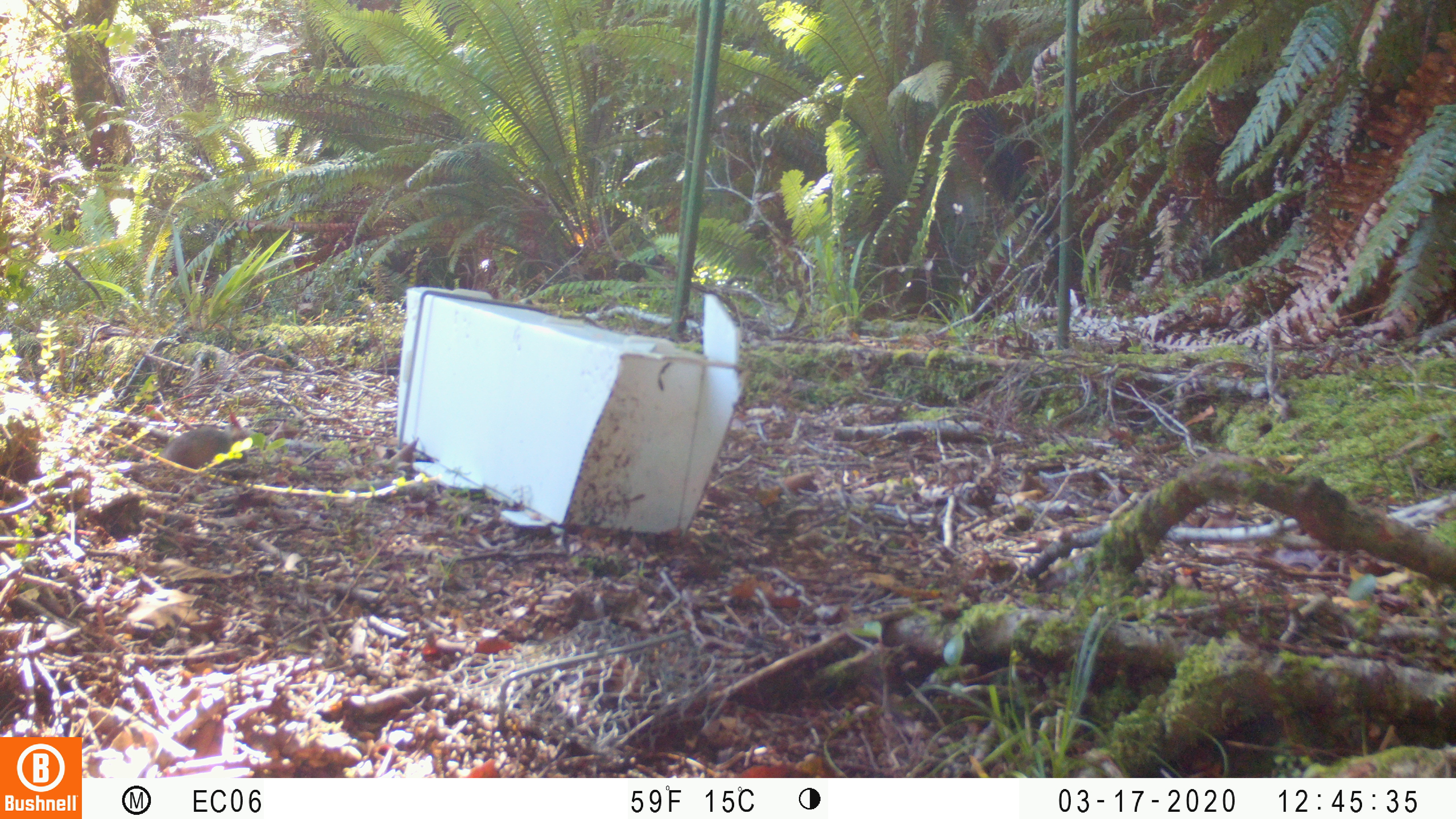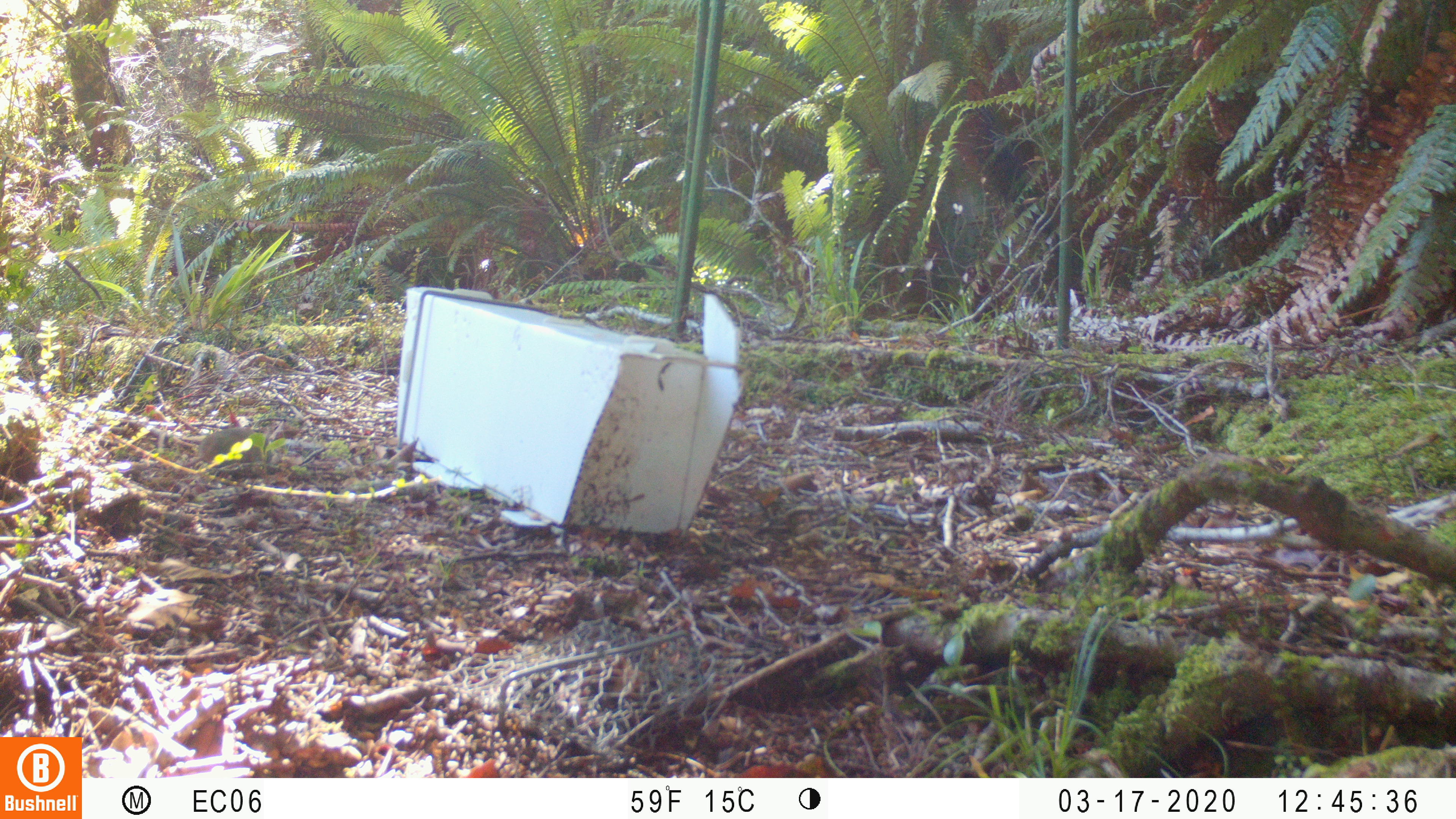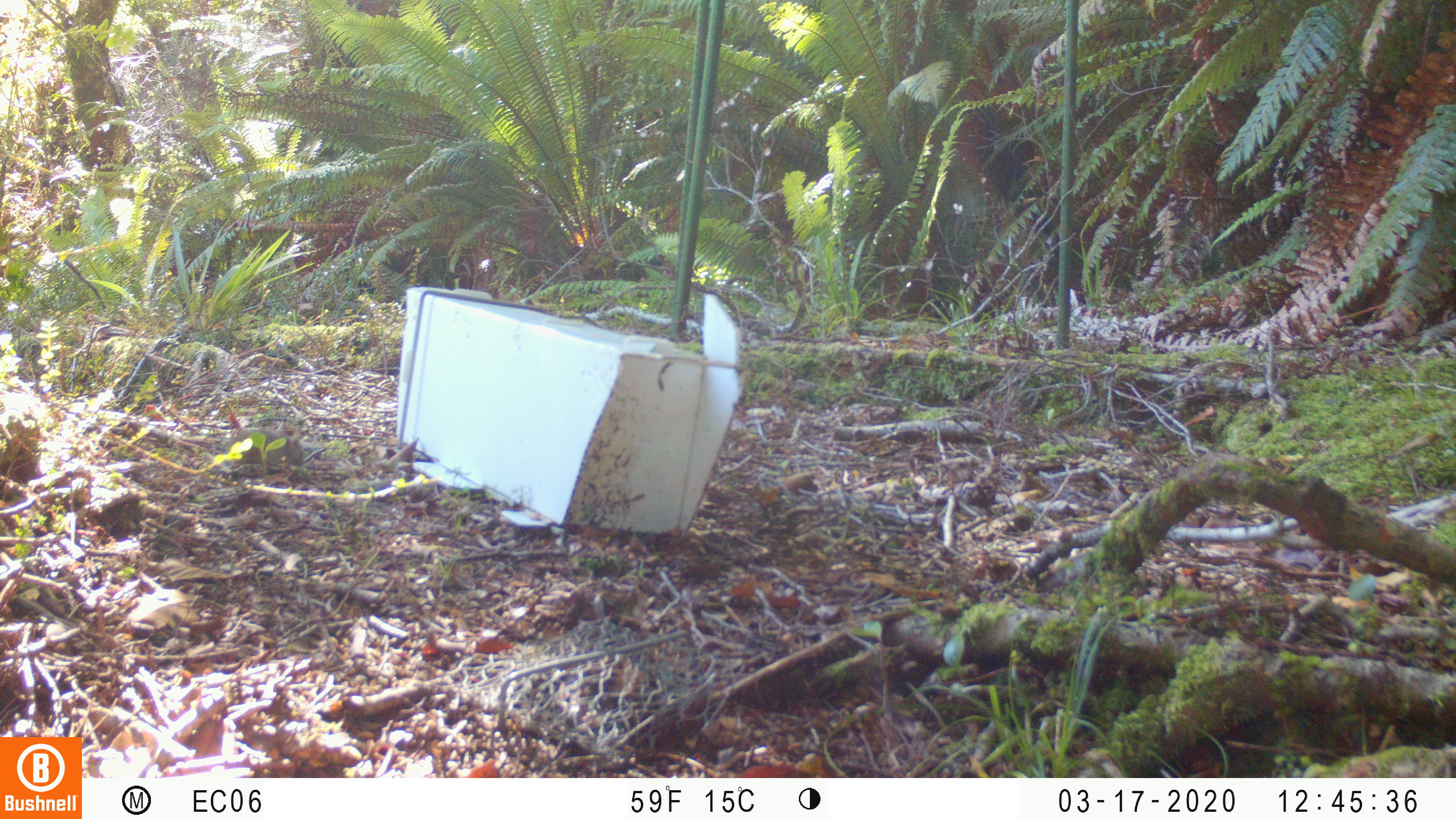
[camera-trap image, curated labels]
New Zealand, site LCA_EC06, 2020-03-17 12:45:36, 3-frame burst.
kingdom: Animalia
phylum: Chordata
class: Mammalia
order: Rodentia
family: Muridae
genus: Mus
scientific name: Mus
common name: mouse